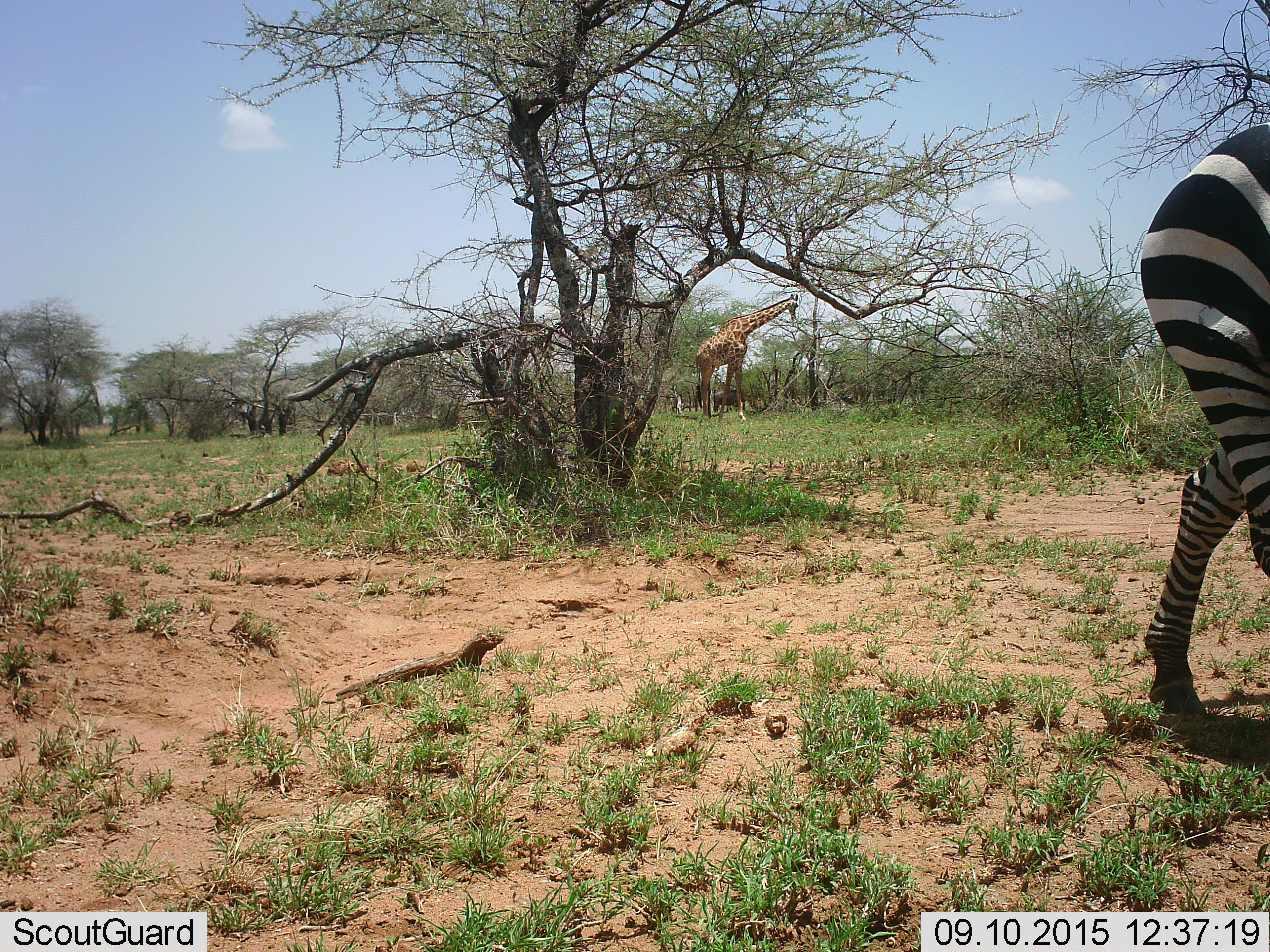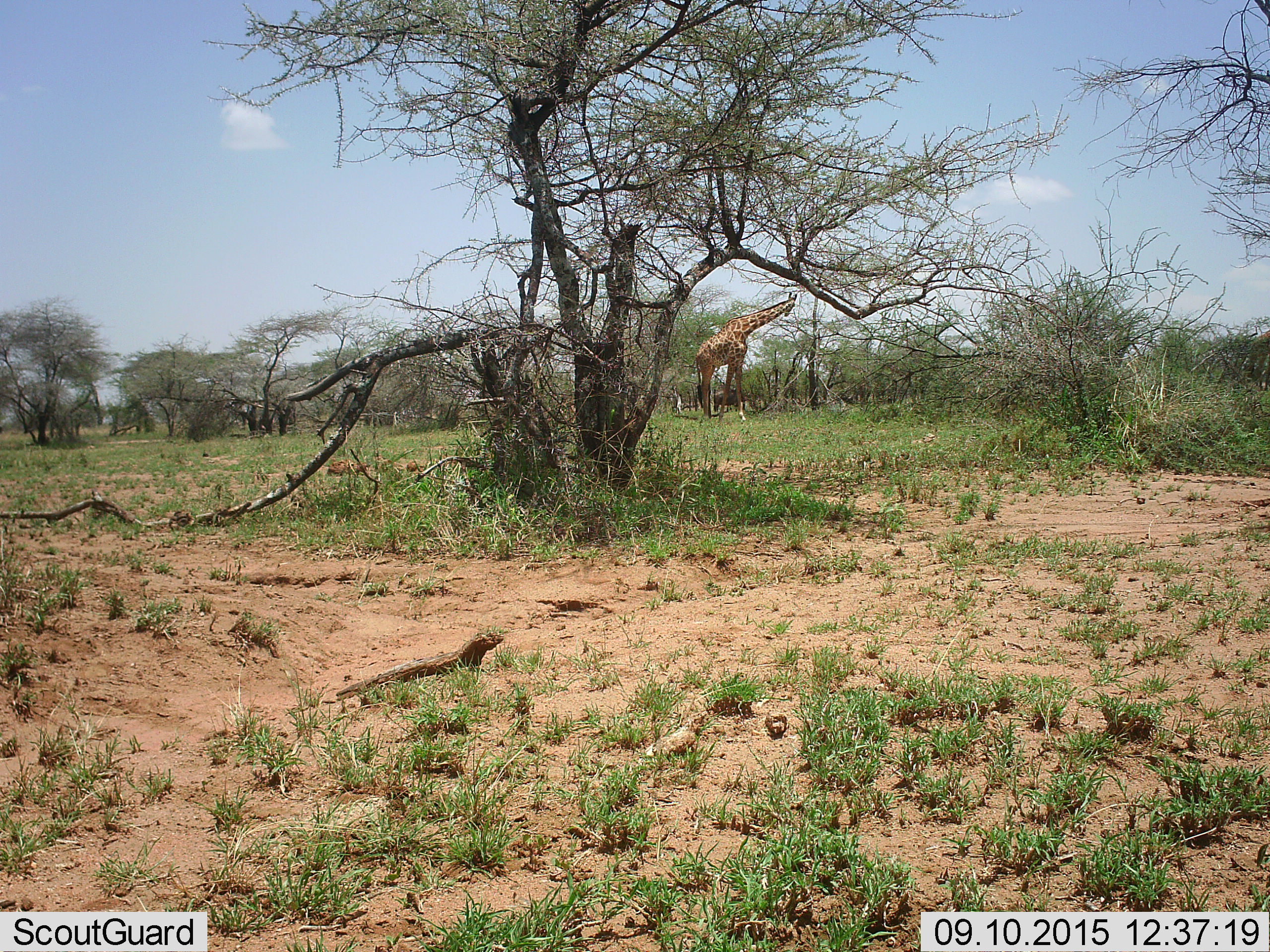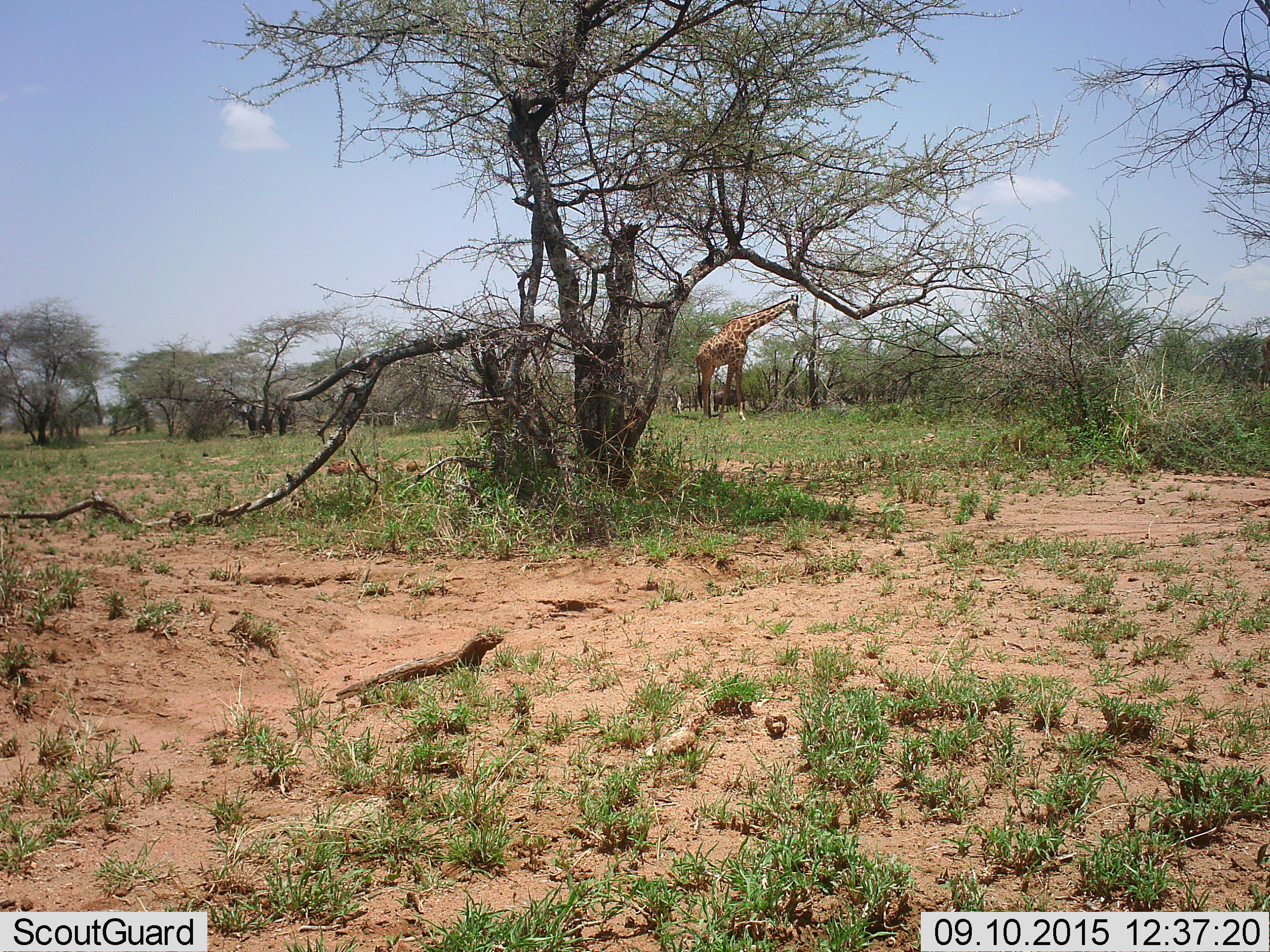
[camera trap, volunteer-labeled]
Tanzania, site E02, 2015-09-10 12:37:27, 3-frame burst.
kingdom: Animalia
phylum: Chordata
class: Mammalia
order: Artiodactyla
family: Giraffidae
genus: Giraffa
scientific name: Giraffa camelopardalis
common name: giraffe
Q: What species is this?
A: Giraffe (Giraffa camelopardalis).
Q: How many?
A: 1.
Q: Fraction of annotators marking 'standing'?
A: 19%.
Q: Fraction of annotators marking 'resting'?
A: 0%.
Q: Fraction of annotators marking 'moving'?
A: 6%.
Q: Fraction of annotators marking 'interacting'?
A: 0%.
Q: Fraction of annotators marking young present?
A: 0%.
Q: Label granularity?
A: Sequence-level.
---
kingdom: Animalia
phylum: Chordata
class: Mammalia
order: Perissodactyla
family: Equidae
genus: Equus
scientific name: Equus quagga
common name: plains zebra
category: zebra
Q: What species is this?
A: Zebra (plains zebra) (Equus quagga).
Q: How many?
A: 1.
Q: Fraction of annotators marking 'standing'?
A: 8%.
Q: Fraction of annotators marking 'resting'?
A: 0%.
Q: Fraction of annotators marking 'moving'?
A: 92%.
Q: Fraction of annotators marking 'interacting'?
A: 0%.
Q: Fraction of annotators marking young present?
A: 0%.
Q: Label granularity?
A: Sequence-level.